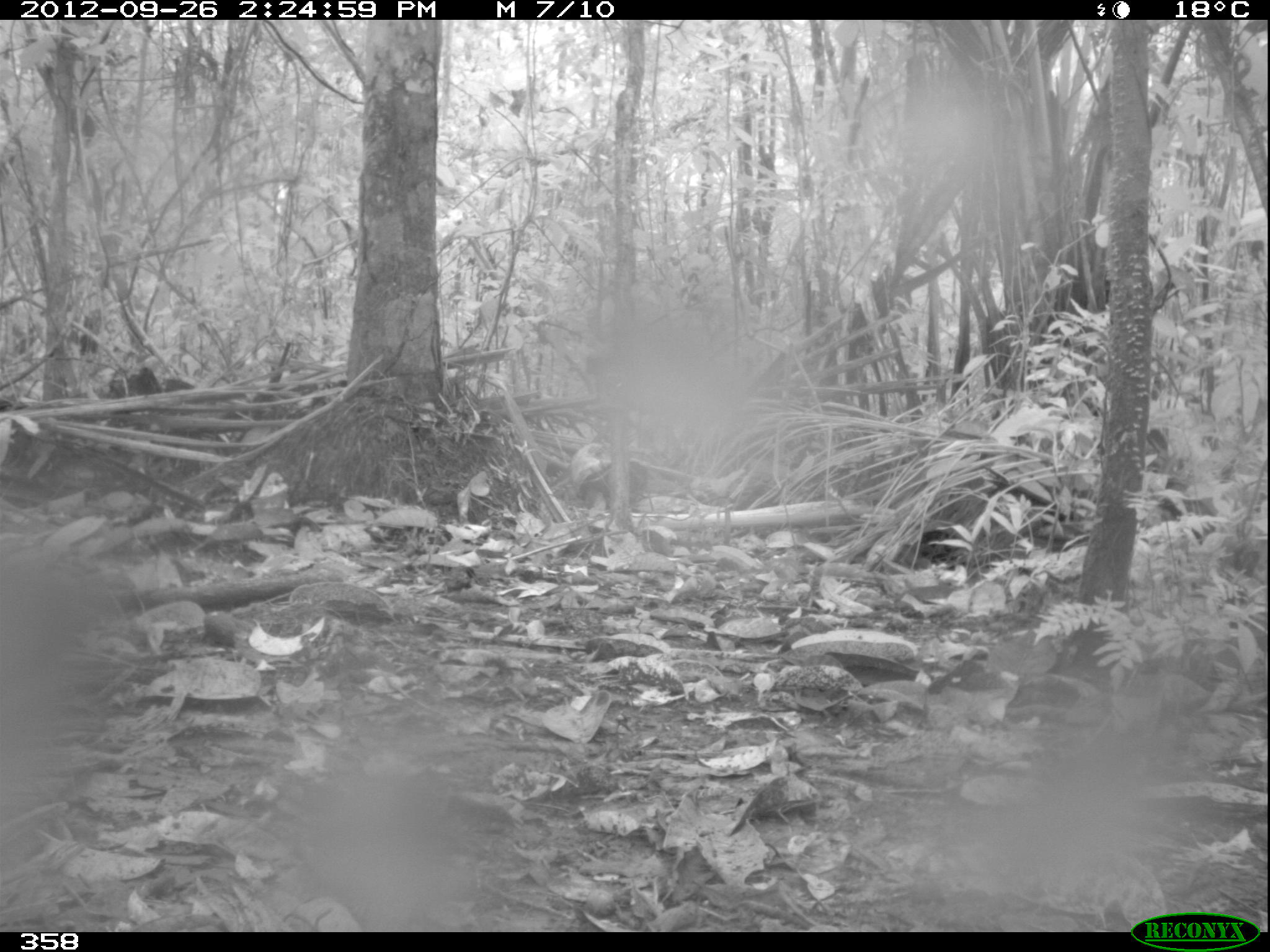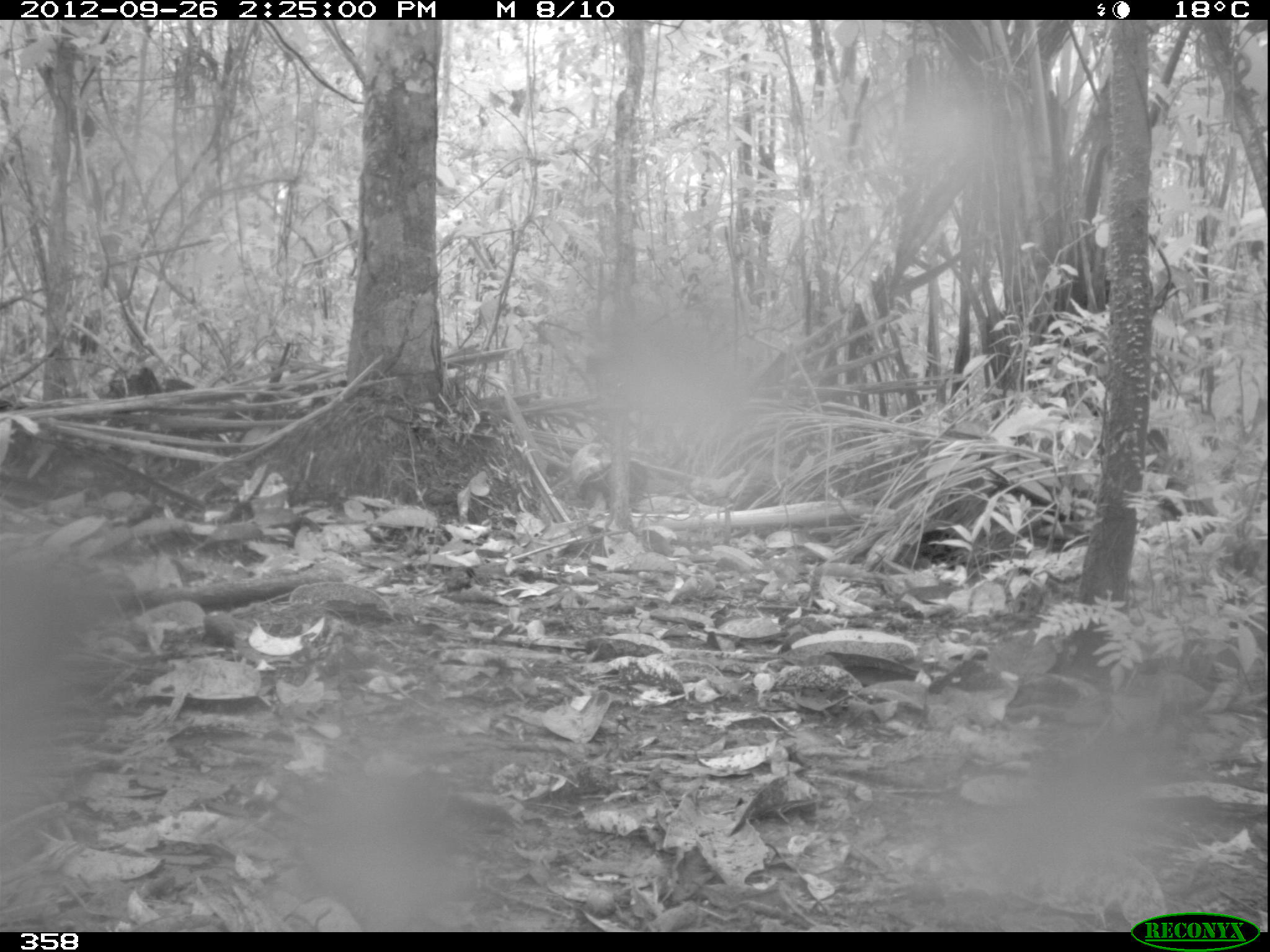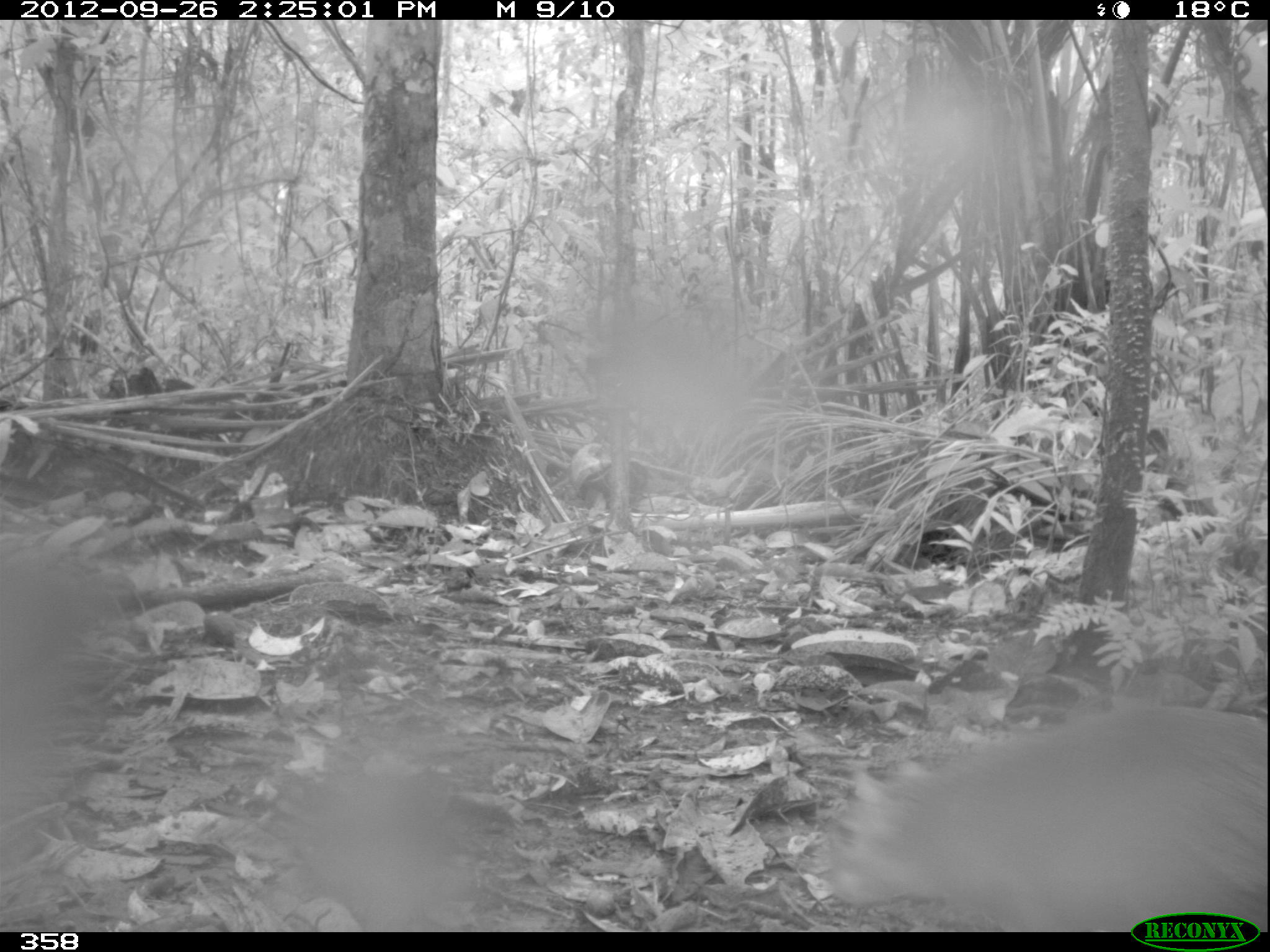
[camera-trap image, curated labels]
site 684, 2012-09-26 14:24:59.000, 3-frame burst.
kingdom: Animalia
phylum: Chordata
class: Mammalia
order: Rodentia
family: Dasyproctidae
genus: Dasyprocta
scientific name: Dasyprocta punctata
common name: central american agouti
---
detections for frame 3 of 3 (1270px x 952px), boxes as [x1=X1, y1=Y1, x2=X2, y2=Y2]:
dasyprocta punctata: [x1=828, y1=704, x2=1267, y2=932]